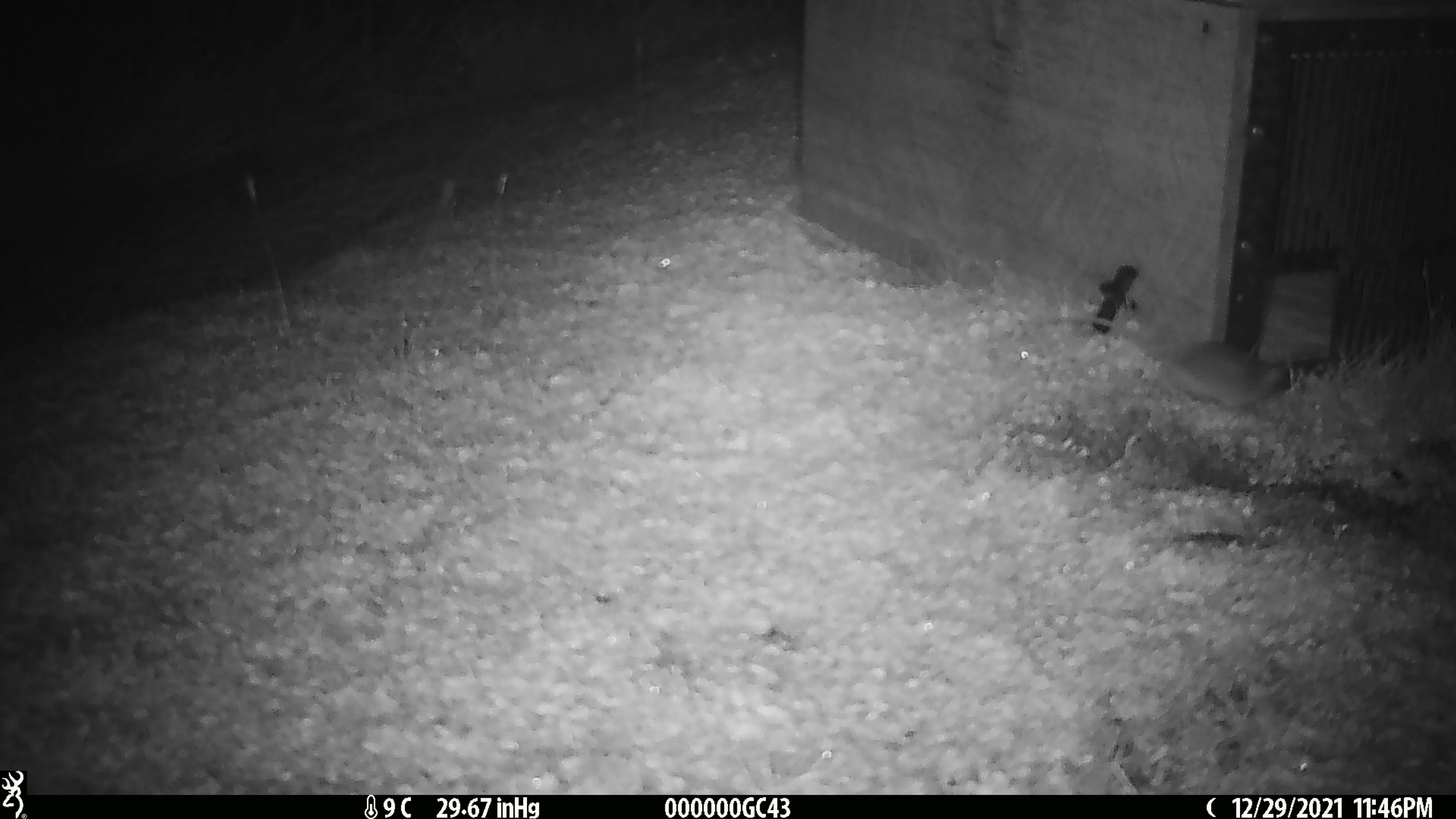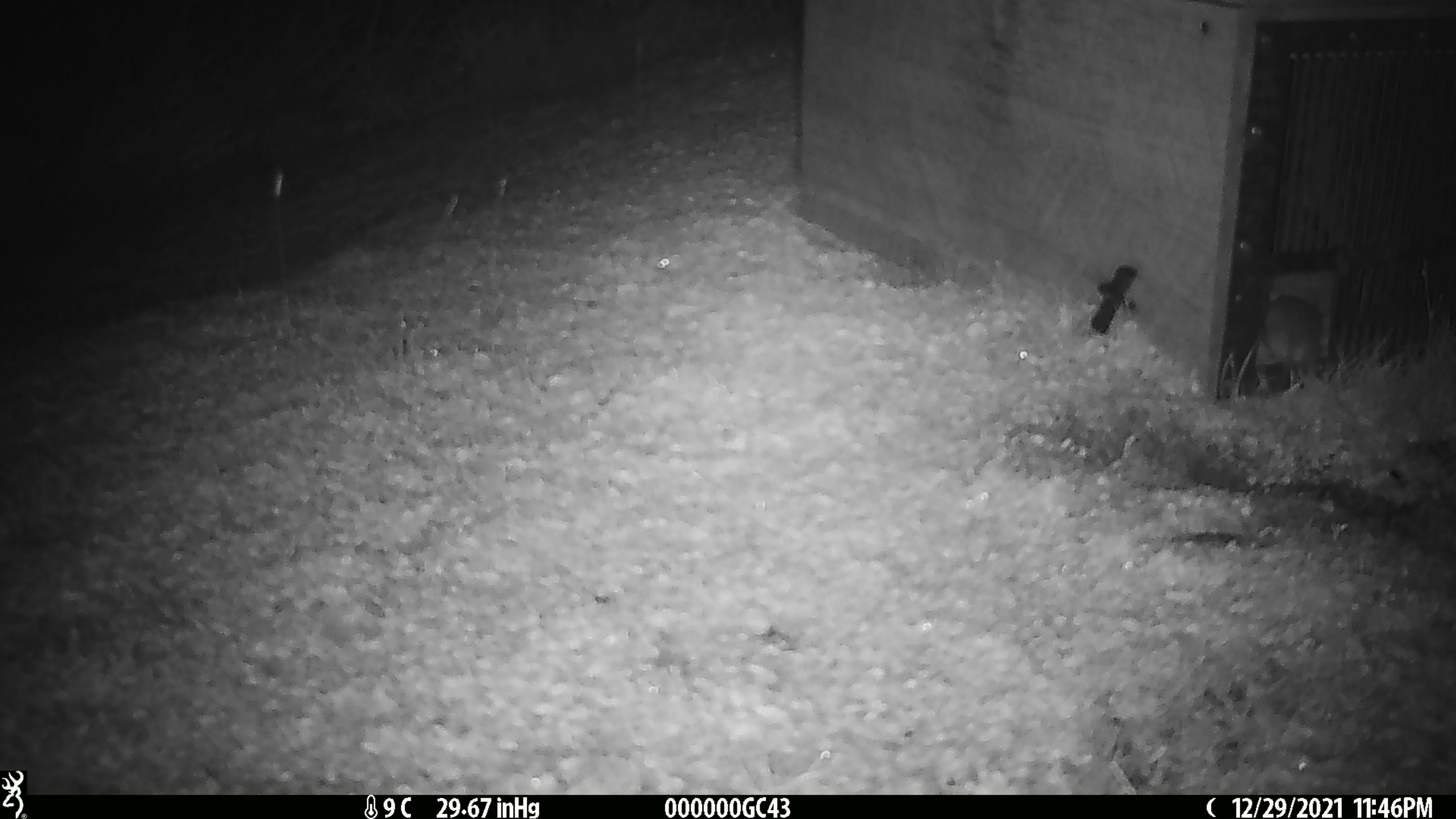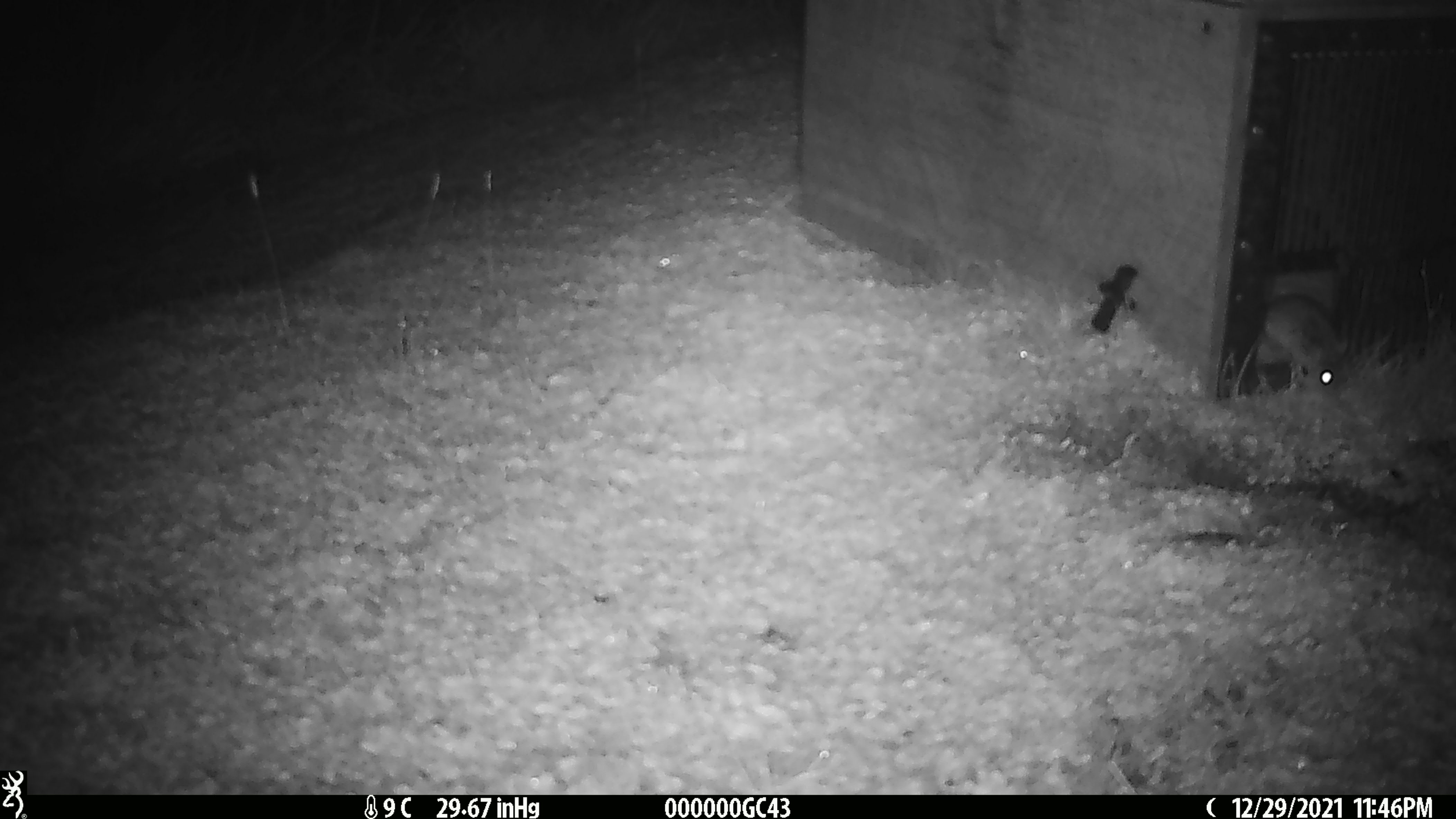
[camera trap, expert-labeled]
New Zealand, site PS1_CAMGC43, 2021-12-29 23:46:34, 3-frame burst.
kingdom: Animalia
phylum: Chordata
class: Mammalia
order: Rodentia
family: Muridae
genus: Mus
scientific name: Mus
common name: mouse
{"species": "mouse (Mus)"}